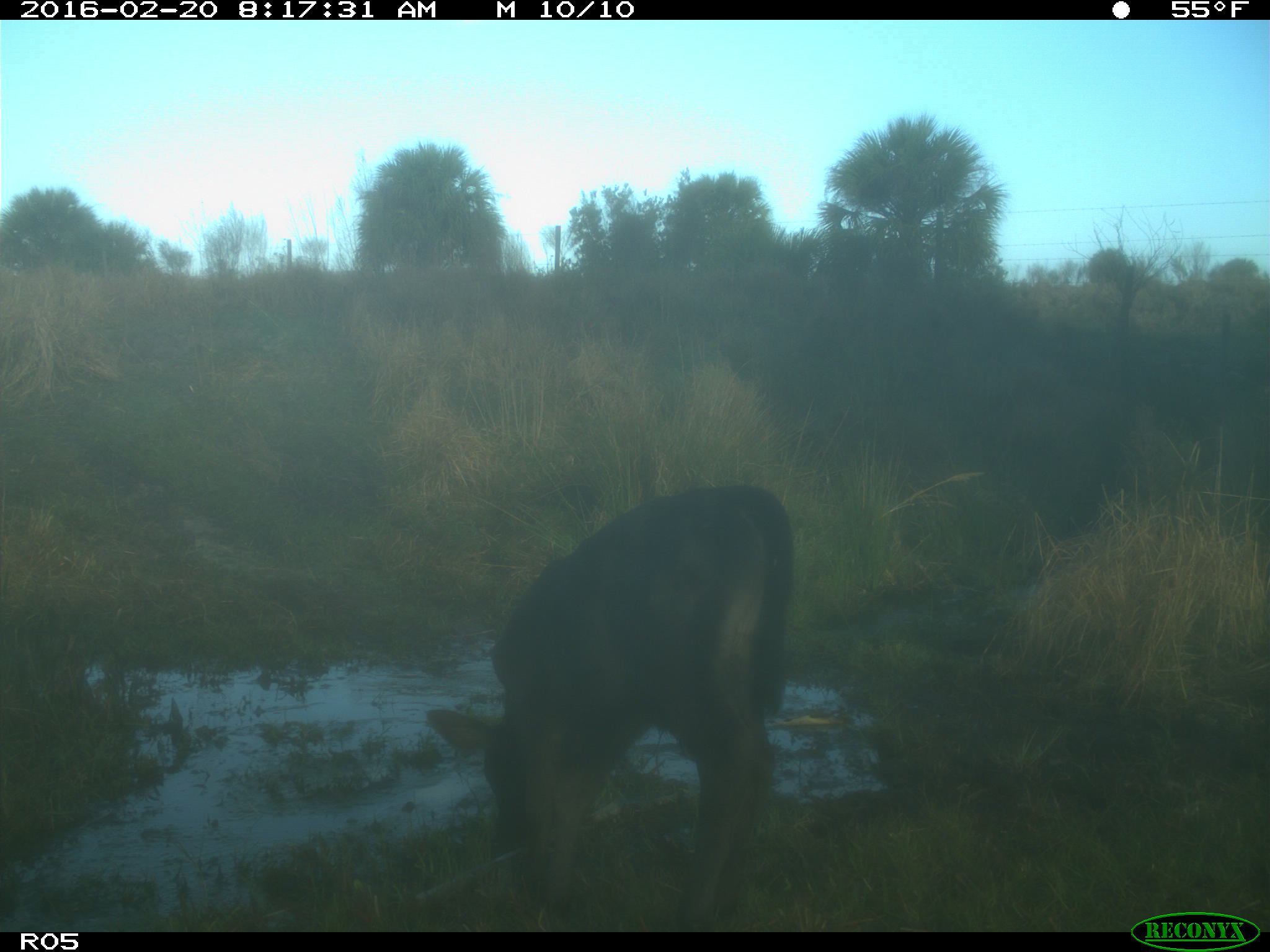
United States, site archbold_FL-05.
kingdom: Animalia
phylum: Chordata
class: Mammalia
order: Artiodactyla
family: Bovidae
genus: Bos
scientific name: Bos taurus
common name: domestic cow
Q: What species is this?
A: Bos taurus (domestic cow).